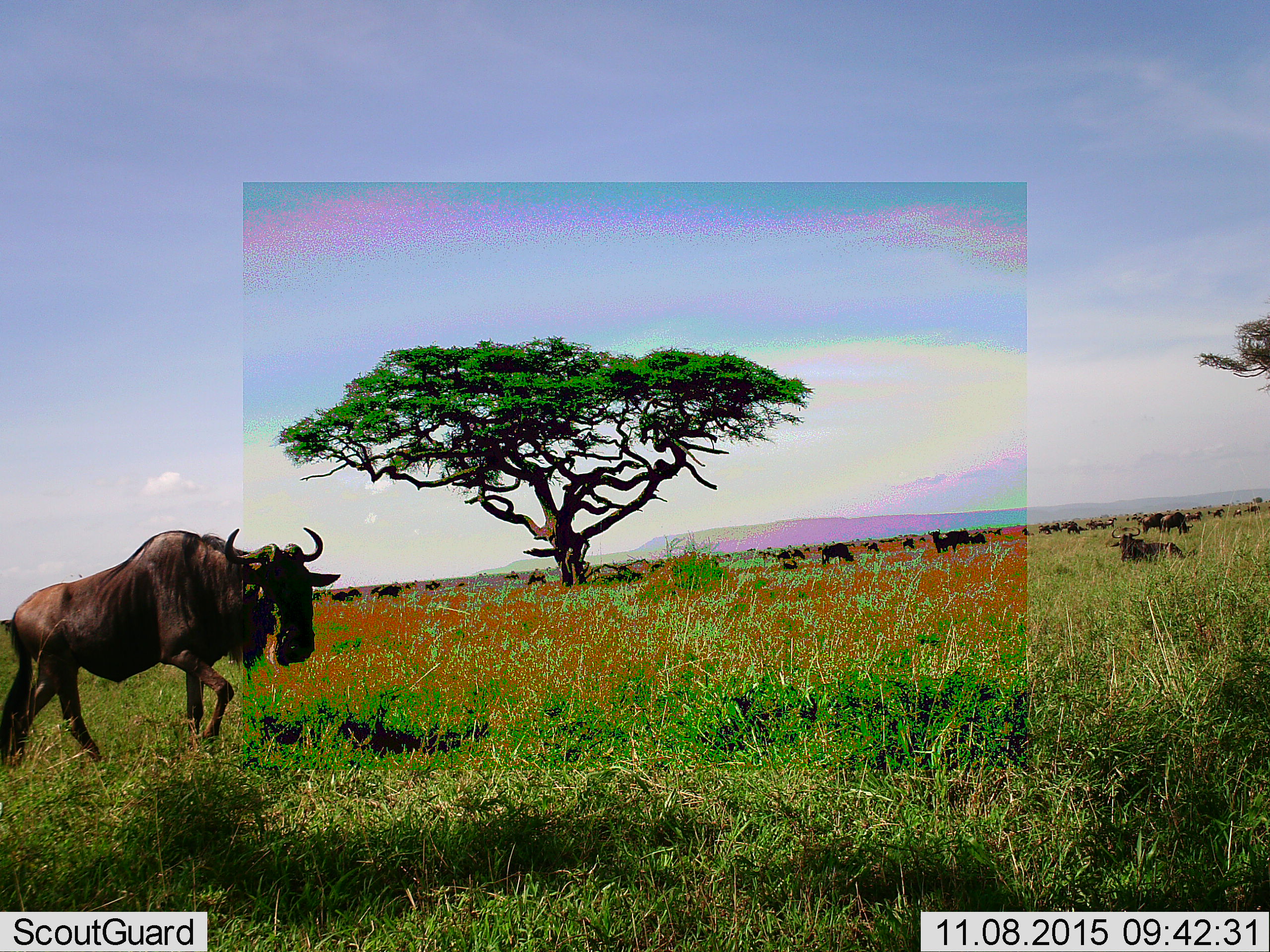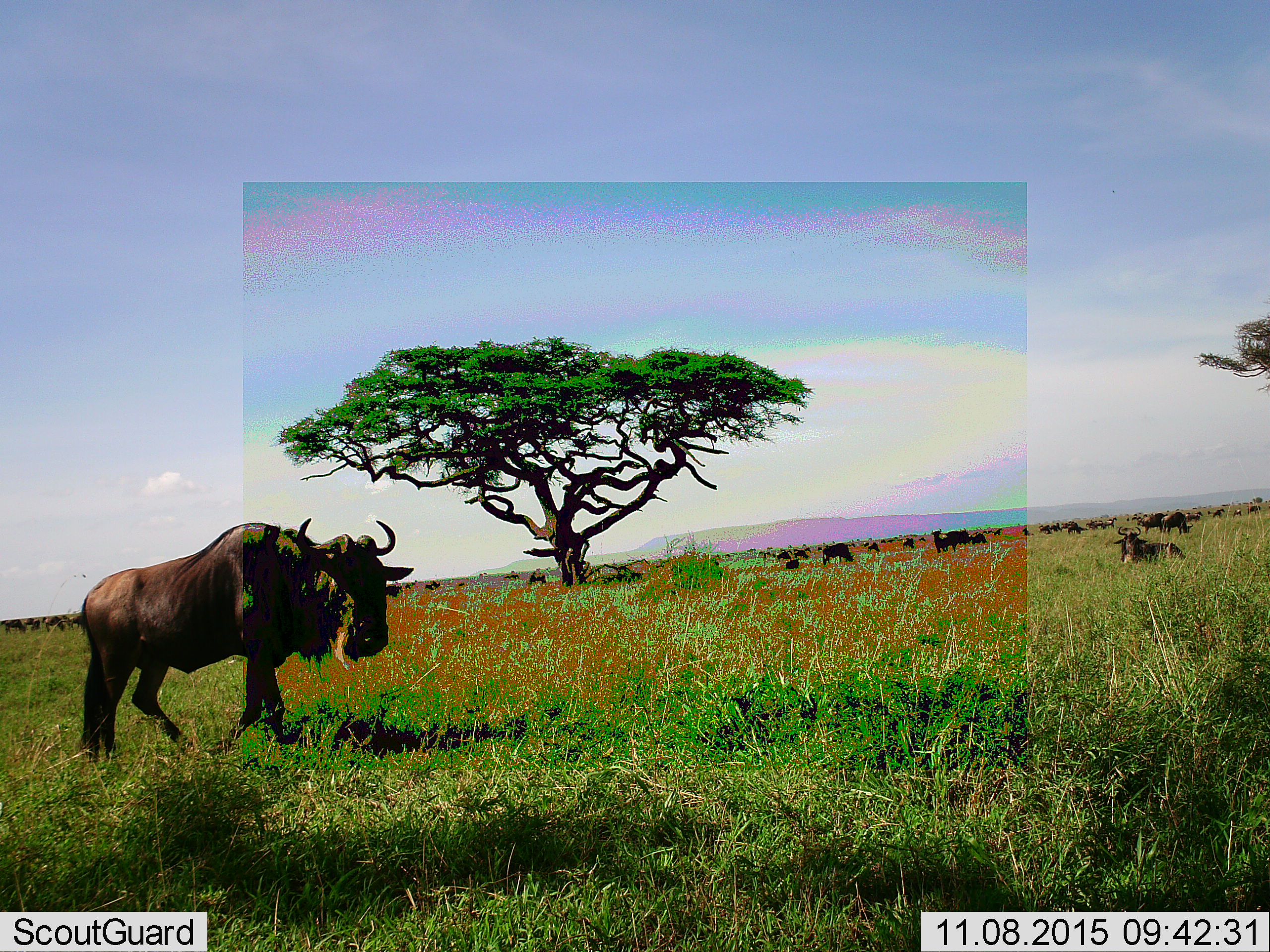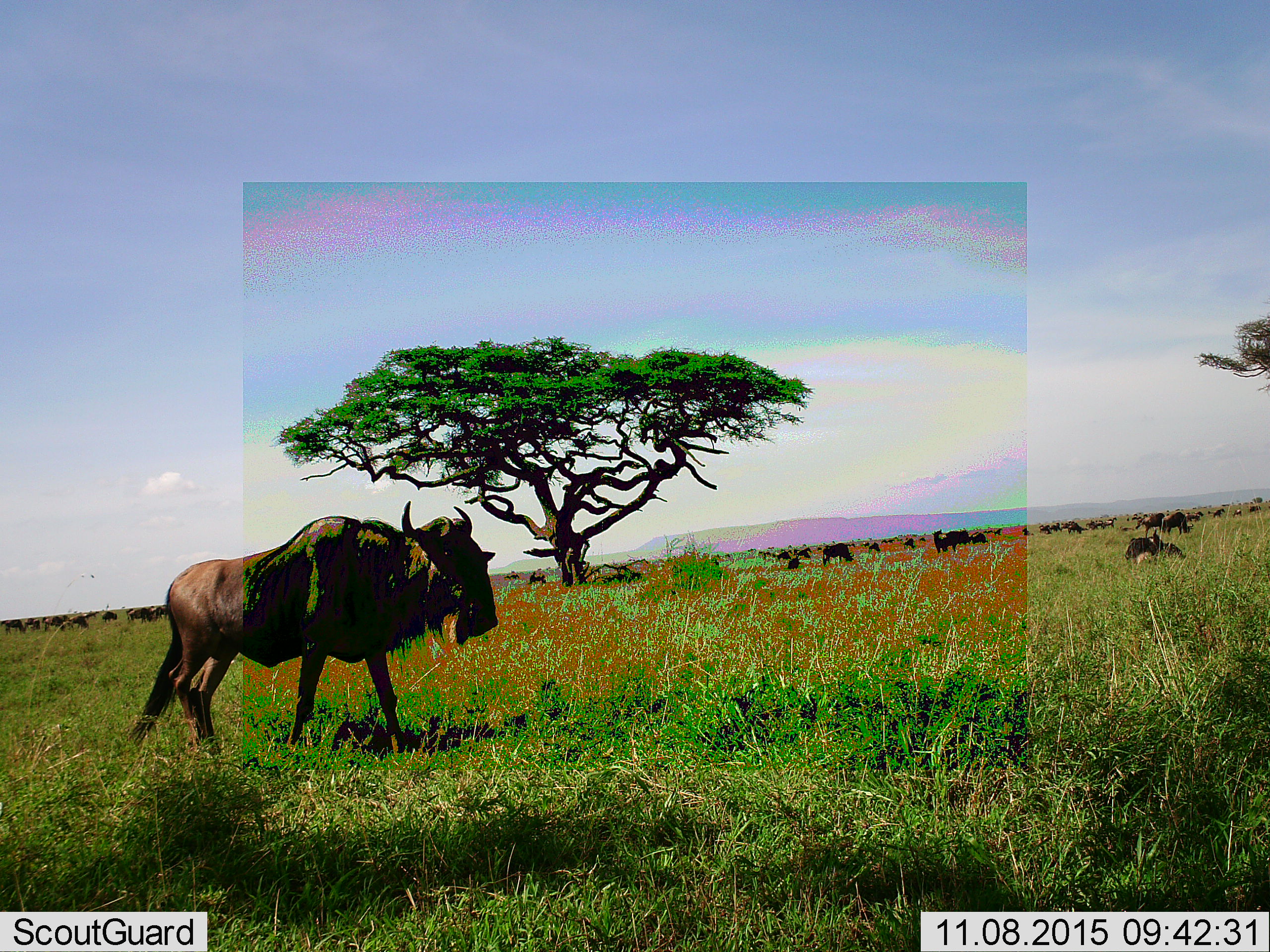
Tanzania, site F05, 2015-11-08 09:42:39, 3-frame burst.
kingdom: Animalia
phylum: Chordata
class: Mammalia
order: Artiodactyla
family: Bovidae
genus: Connochaetes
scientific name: Connochaetes taurinus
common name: blue wildebeest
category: wildebeest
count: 11-50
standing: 72%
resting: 72%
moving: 94%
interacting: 11%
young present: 22%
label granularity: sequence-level